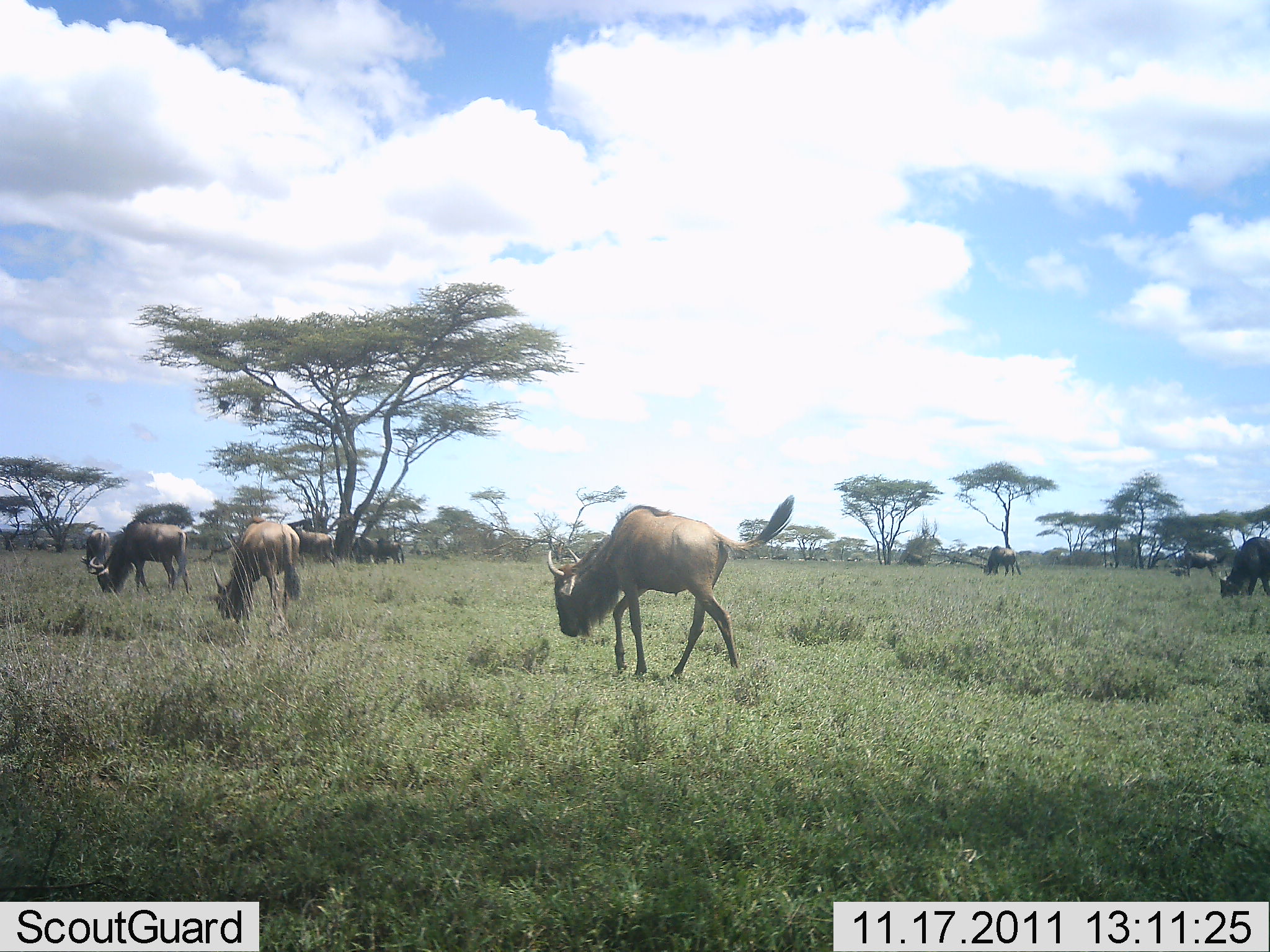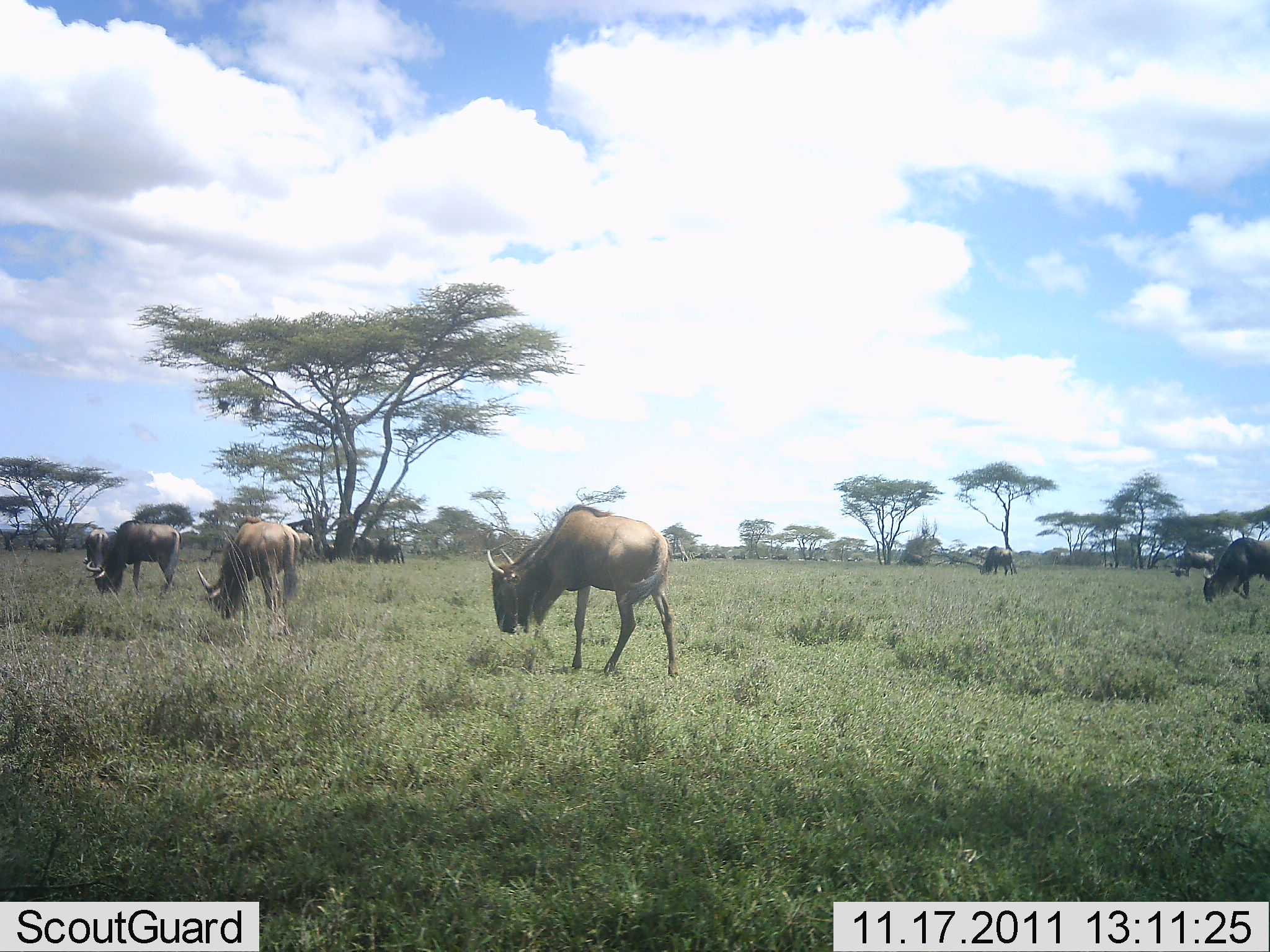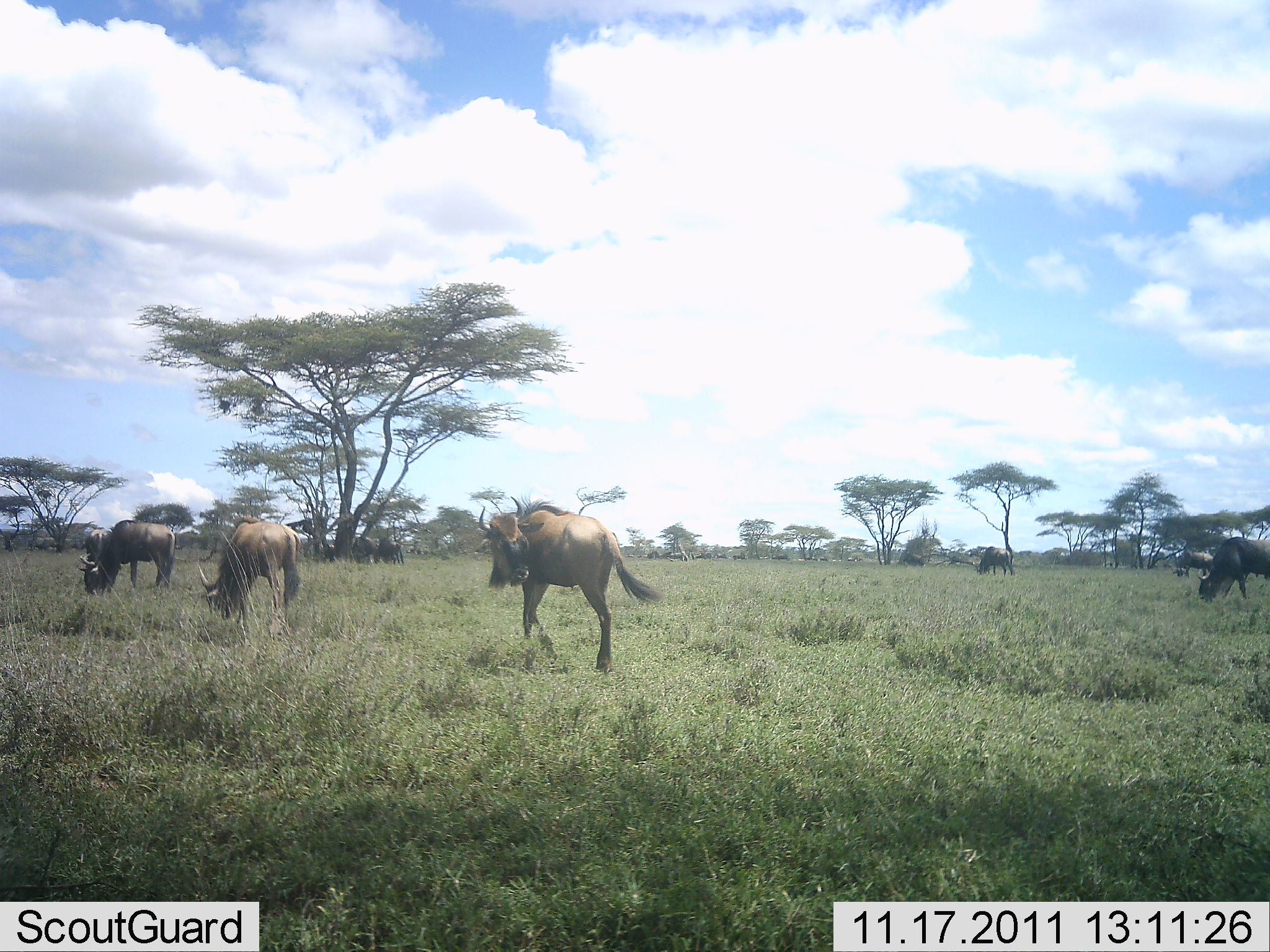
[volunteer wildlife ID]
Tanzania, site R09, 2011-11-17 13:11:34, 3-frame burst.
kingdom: Animalia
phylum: Chordata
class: Mammalia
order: Artiodactyla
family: Bovidae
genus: Connochaetes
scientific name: Connochaetes taurinus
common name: blue wildebeest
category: wildebeest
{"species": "wildebeest (blue wildebeest) (Connochaetes taurinus)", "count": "8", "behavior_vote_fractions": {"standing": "15%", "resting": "0%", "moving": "54%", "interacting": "0%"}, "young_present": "0%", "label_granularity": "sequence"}